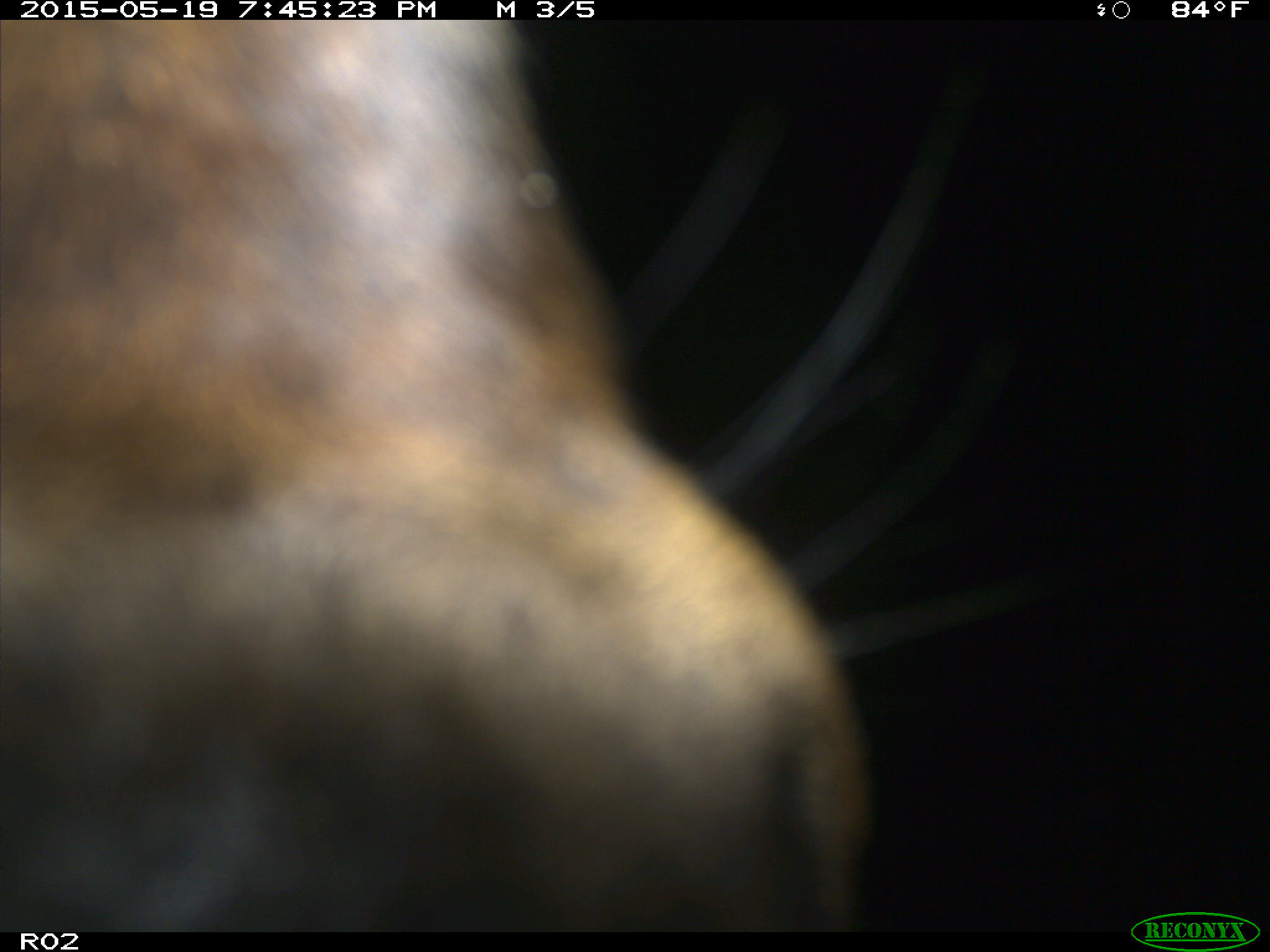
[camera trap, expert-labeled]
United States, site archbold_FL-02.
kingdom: Animalia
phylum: Chordata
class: Mammalia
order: Artiodactyla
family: Bovidae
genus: Bos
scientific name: Bos taurus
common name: domestic cow